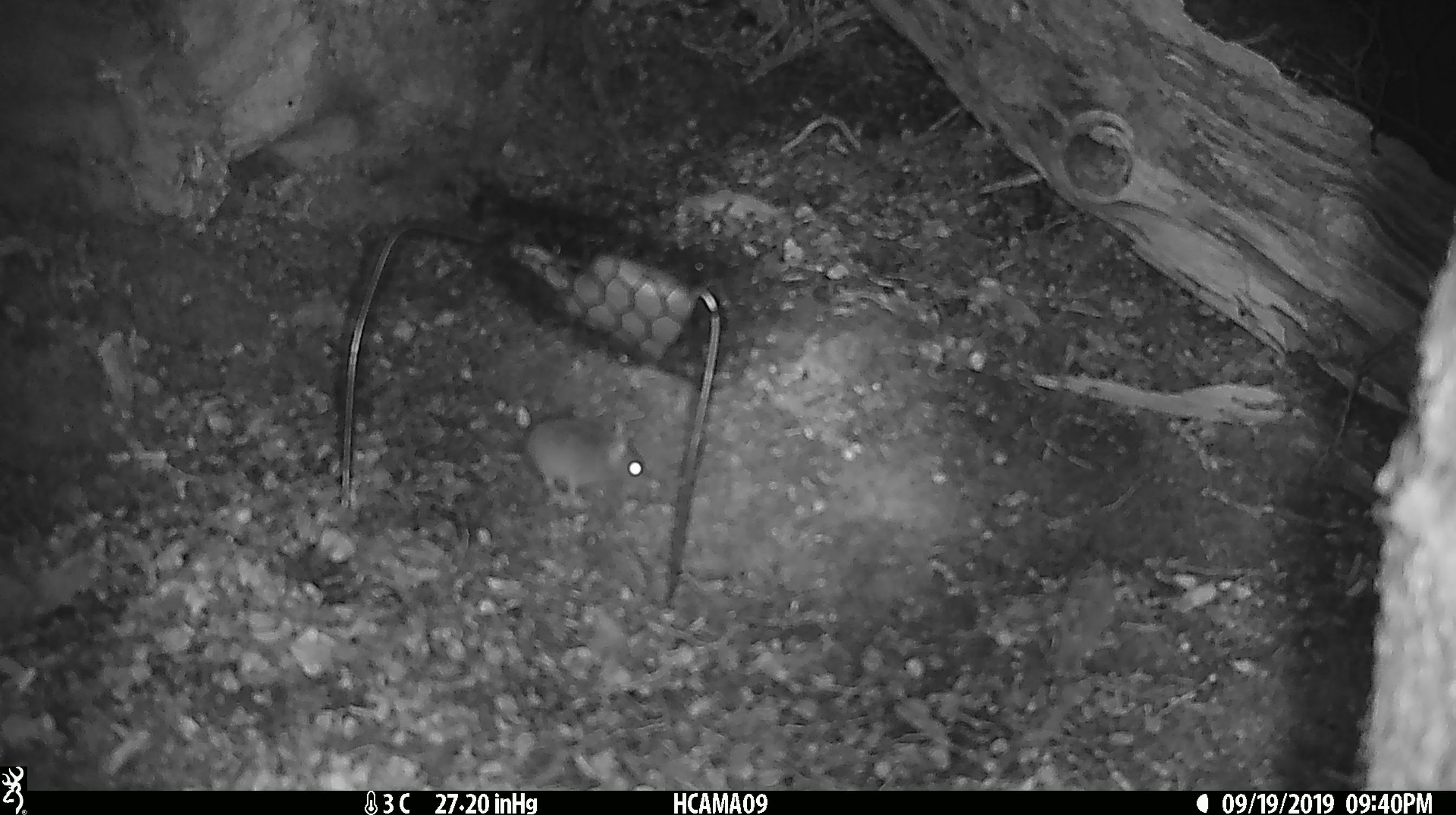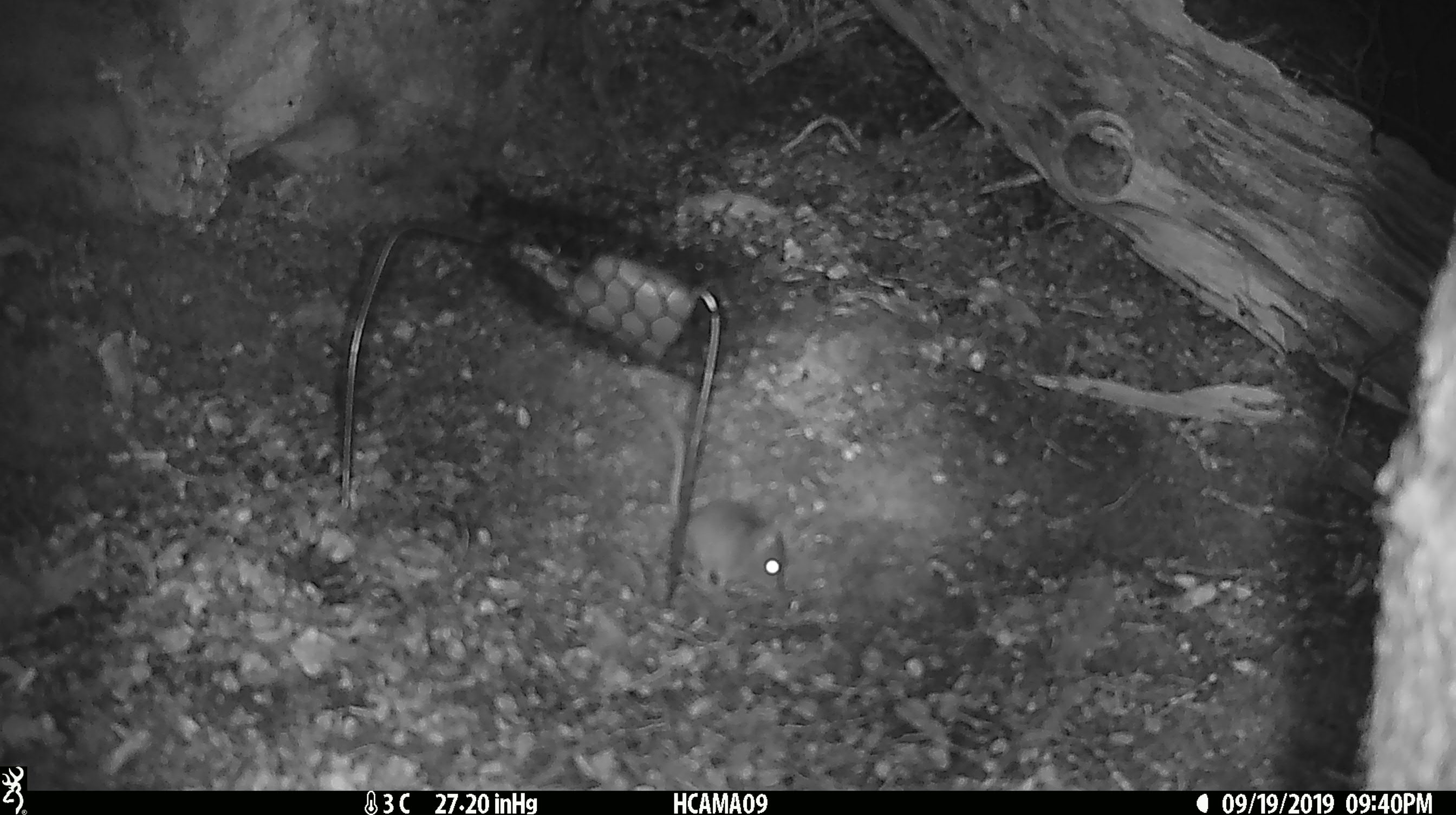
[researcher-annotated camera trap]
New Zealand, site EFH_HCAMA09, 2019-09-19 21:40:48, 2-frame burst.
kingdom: Animalia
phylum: Chordata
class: Mammalia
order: Rodentia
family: Muridae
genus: Mus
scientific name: Mus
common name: mouse